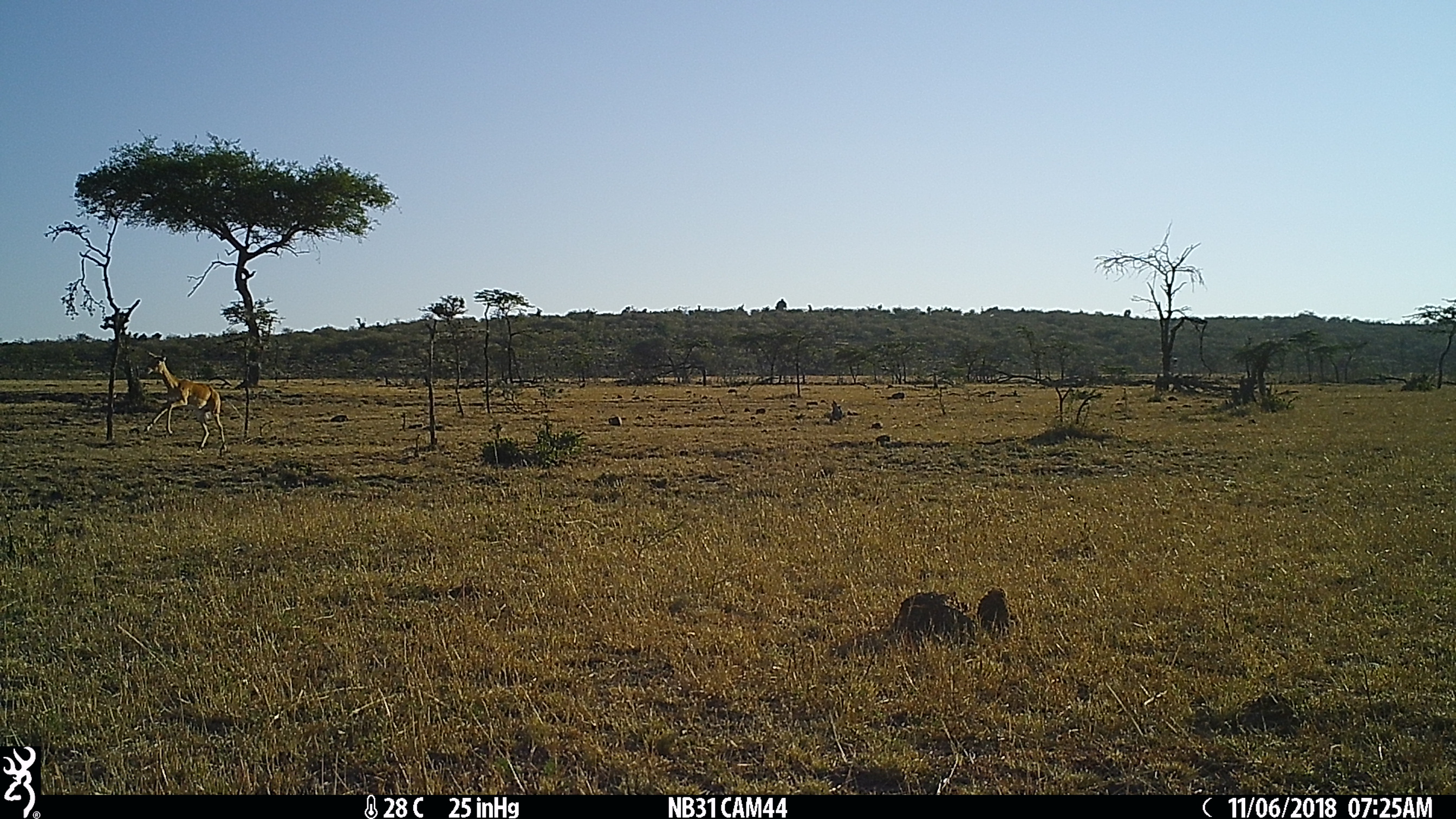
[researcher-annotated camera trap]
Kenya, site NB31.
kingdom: Animalia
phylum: Chordata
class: Mammalia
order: Artiodactyla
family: Bovidae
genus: Aepyceros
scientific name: Aepyceros melampus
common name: impala